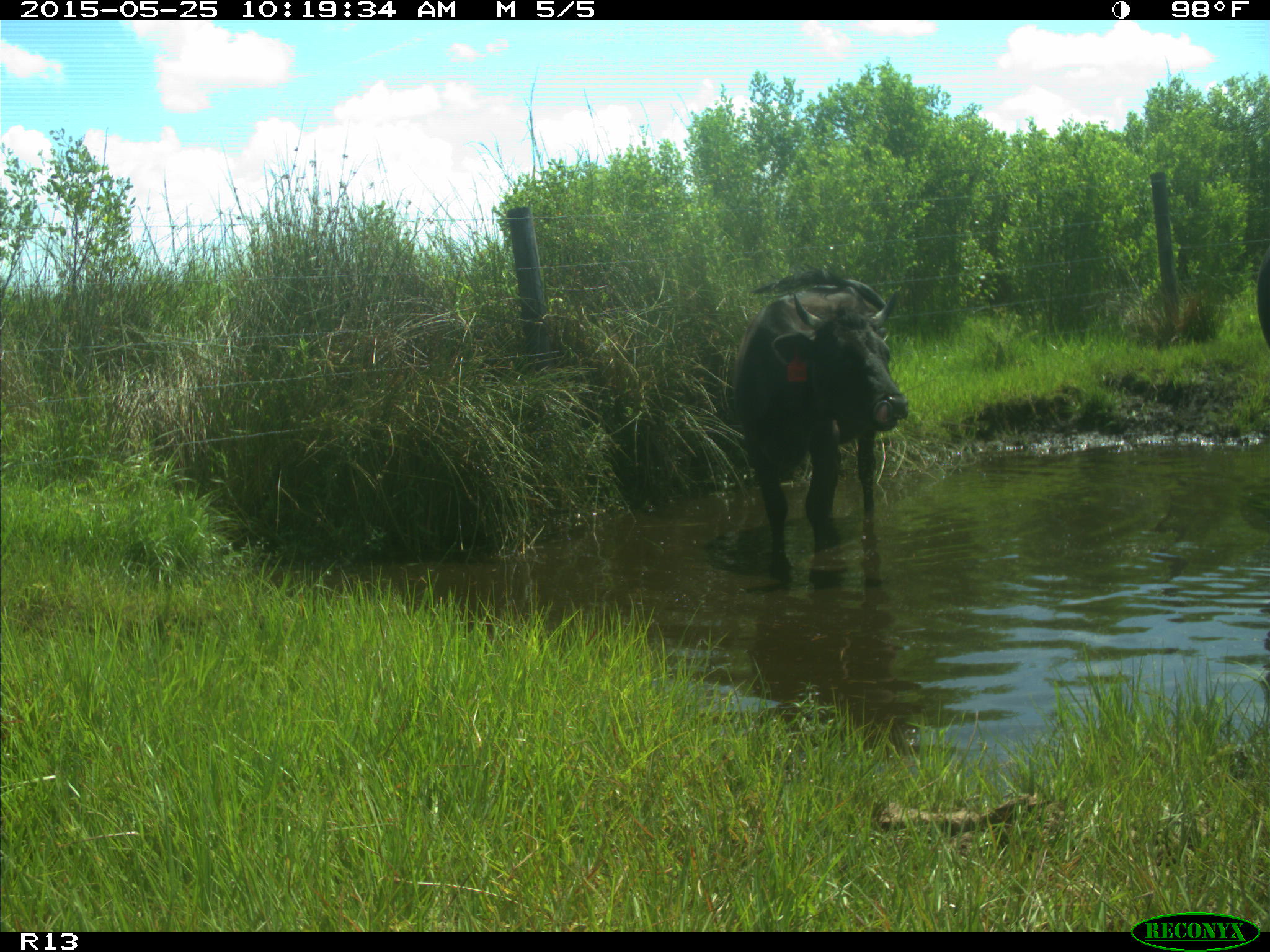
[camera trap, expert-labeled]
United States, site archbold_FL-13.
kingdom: Animalia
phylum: Chordata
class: Mammalia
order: Artiodactyla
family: Bovidae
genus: Bos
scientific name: Bos taurus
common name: domestic cow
Bos taurus (domestic cow).